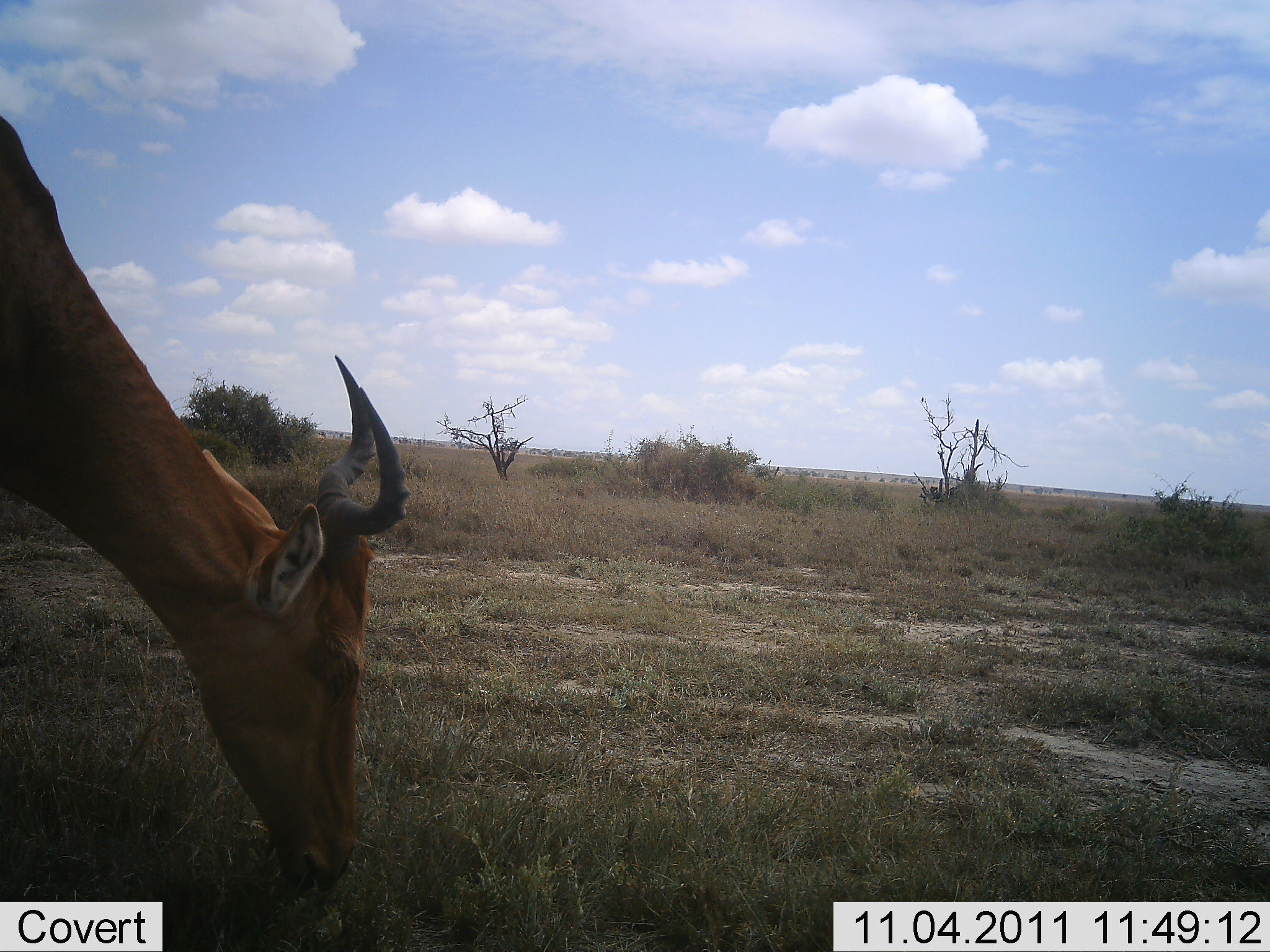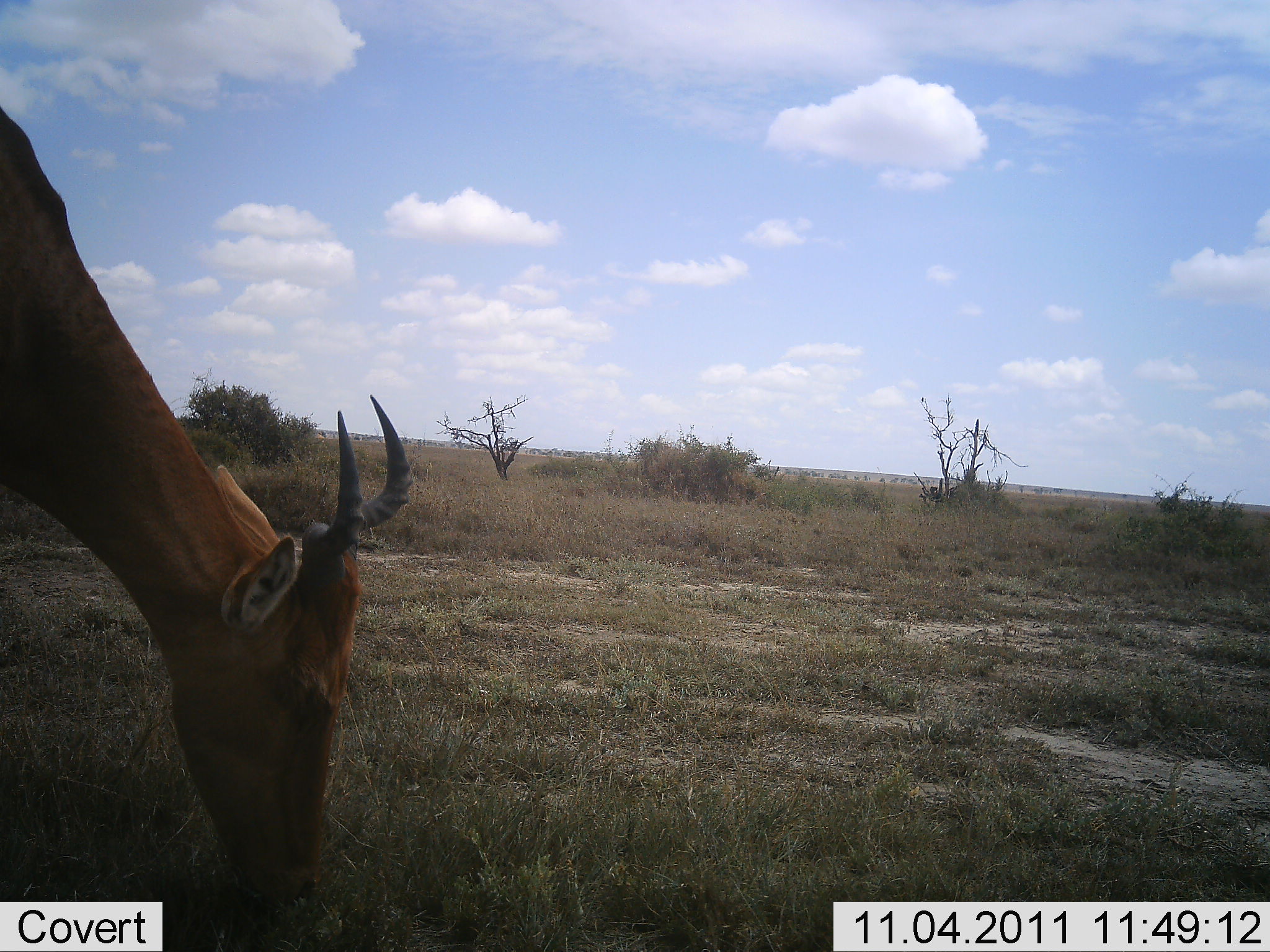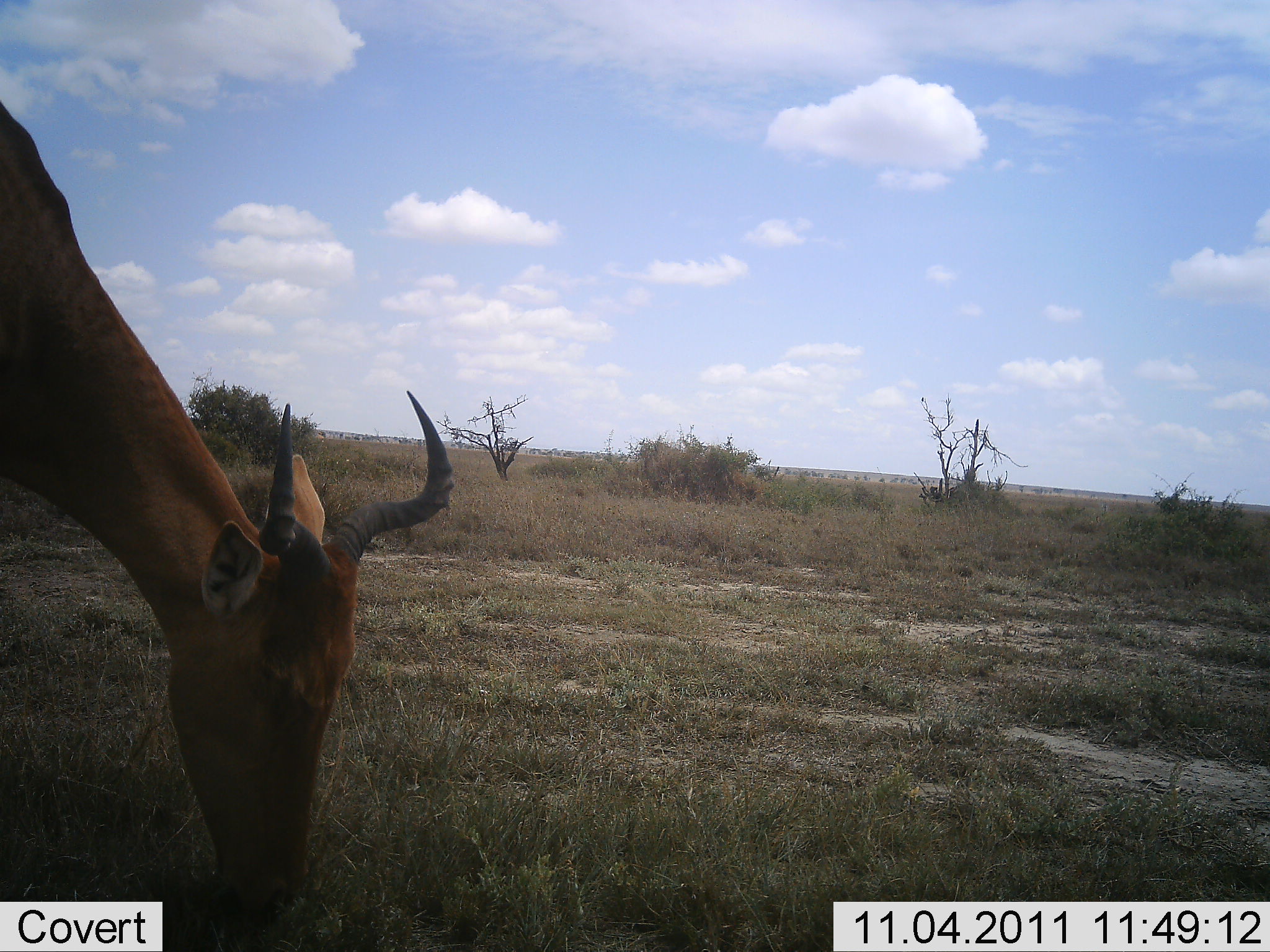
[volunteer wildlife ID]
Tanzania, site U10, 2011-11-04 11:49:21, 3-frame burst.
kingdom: Animalia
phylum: Chordata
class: Mammalia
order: Artiodactyla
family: Bovidae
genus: Alcelaphus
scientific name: Alcelaphus buselaphus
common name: hartebeest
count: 1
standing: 10%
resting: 0%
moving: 0%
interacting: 0%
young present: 0%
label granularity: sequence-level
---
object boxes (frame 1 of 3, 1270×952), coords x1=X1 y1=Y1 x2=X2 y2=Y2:
animal: x1=1 y1=113 x2=412 y2=895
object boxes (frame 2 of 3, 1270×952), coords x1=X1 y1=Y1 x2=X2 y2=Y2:
animal: x1=0 y1=111 x2=411 y2=900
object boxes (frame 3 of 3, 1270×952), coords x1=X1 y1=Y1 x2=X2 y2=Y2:
animal: x1=0 y1=101 x2=459 y2=912